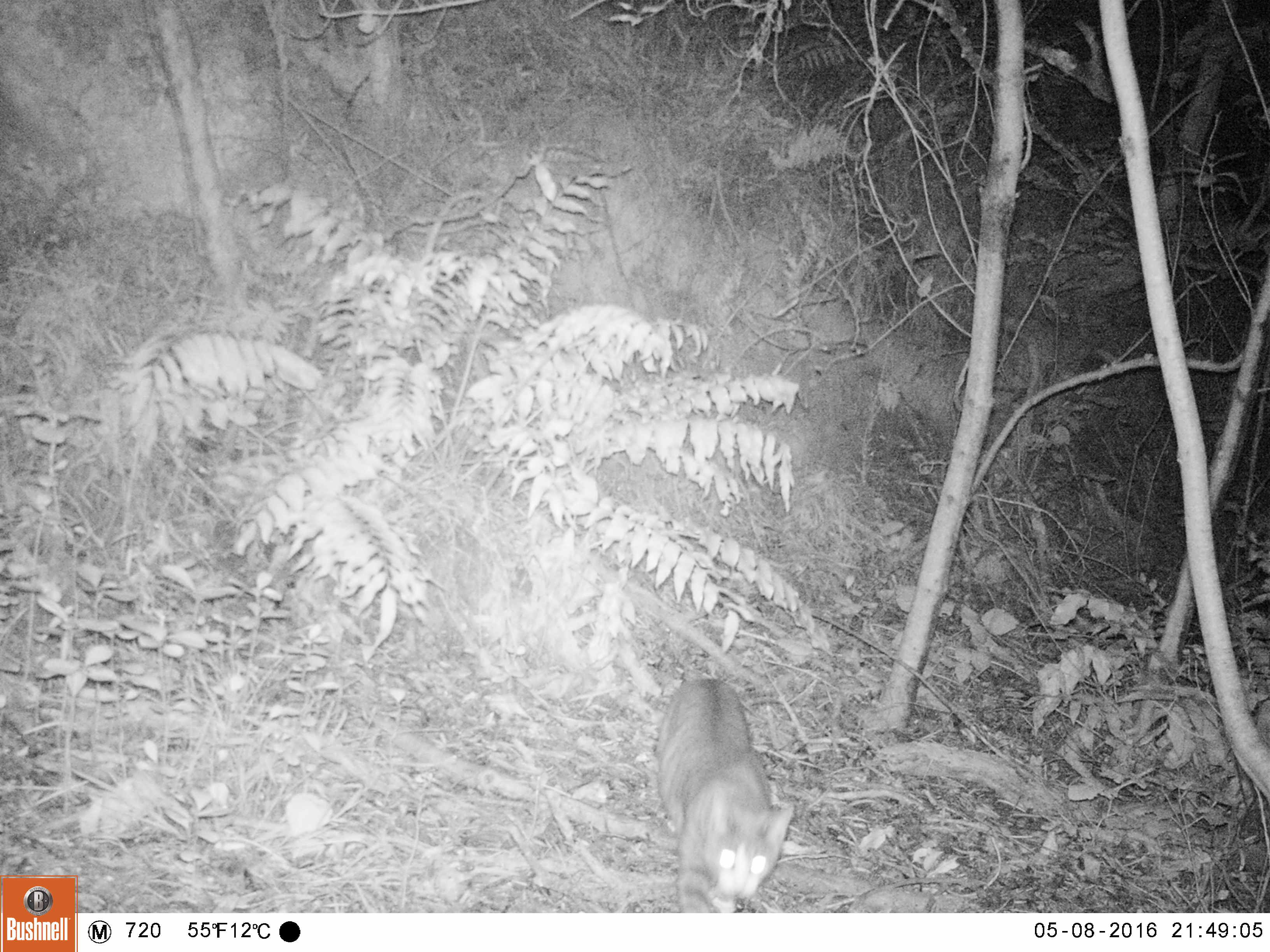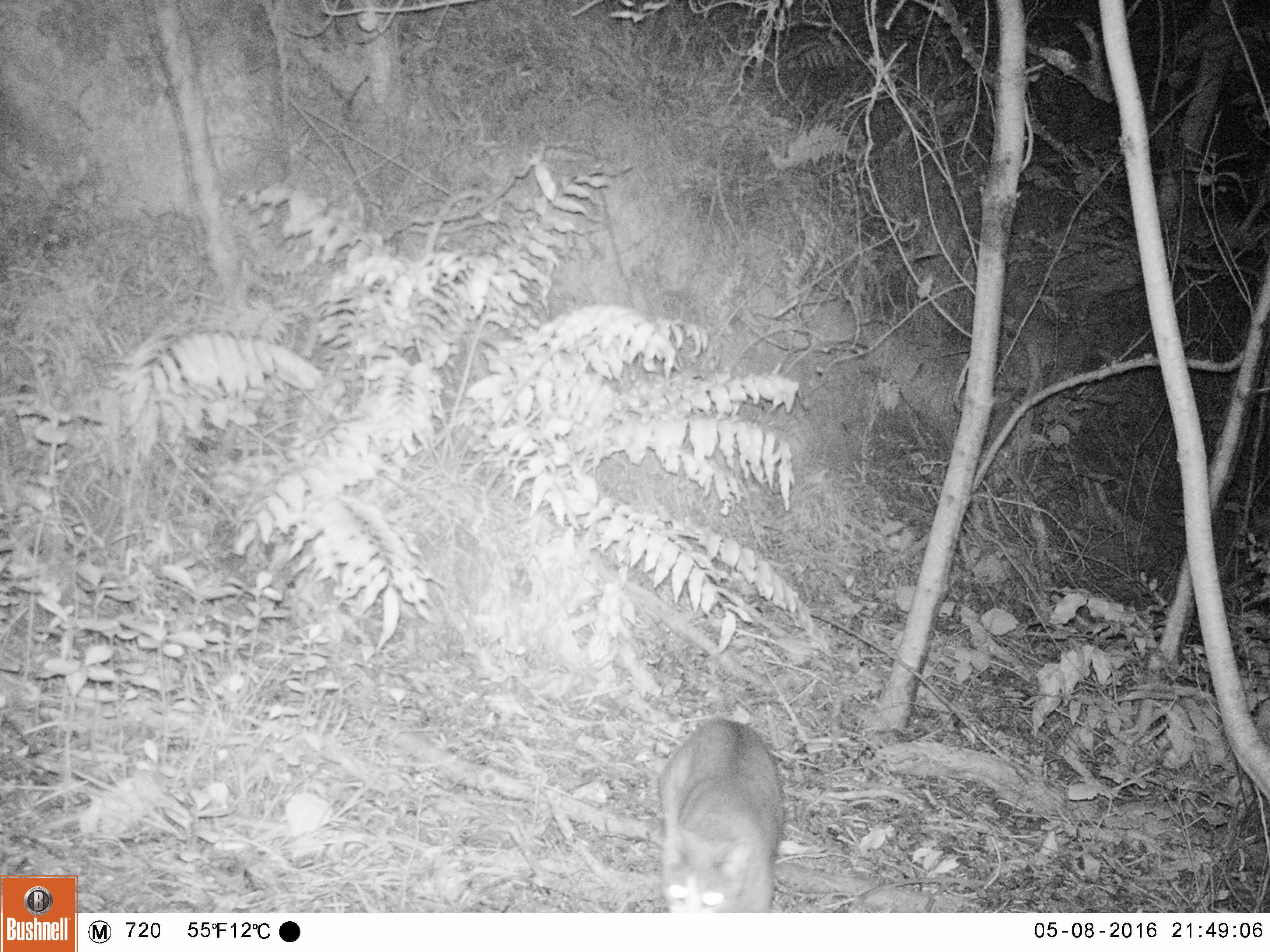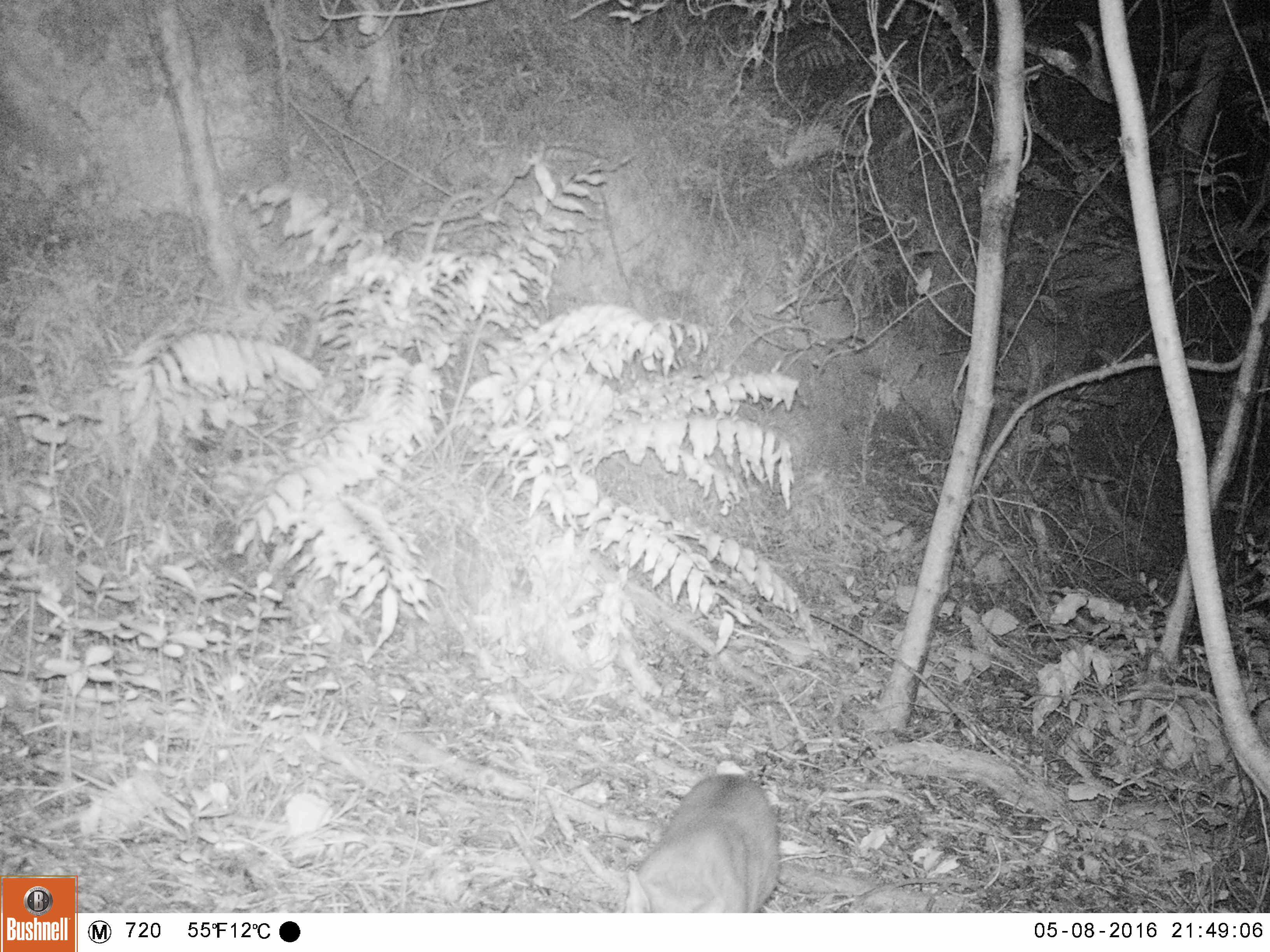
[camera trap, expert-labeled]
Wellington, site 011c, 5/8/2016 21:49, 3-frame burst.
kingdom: Animalia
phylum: Chordata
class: Mammalia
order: Carnivora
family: Felidae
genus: Felis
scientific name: Felis catus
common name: cat